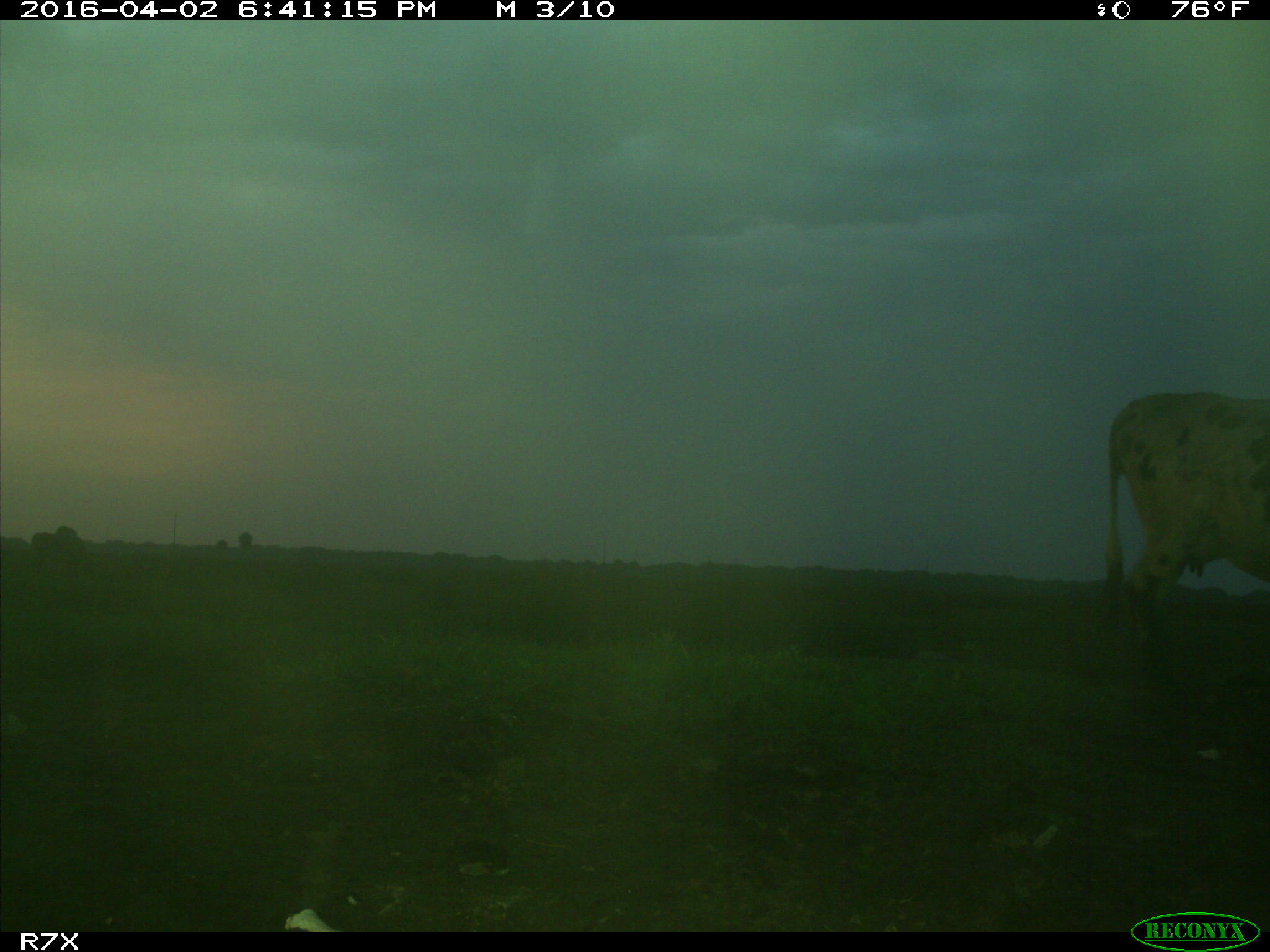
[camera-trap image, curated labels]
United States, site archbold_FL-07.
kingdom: Animalia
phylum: Chordata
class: Mammalia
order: Artiodactyla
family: Bovidae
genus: Bos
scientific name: Bos taurus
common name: domestic cow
Bos taurus (domestic cow).